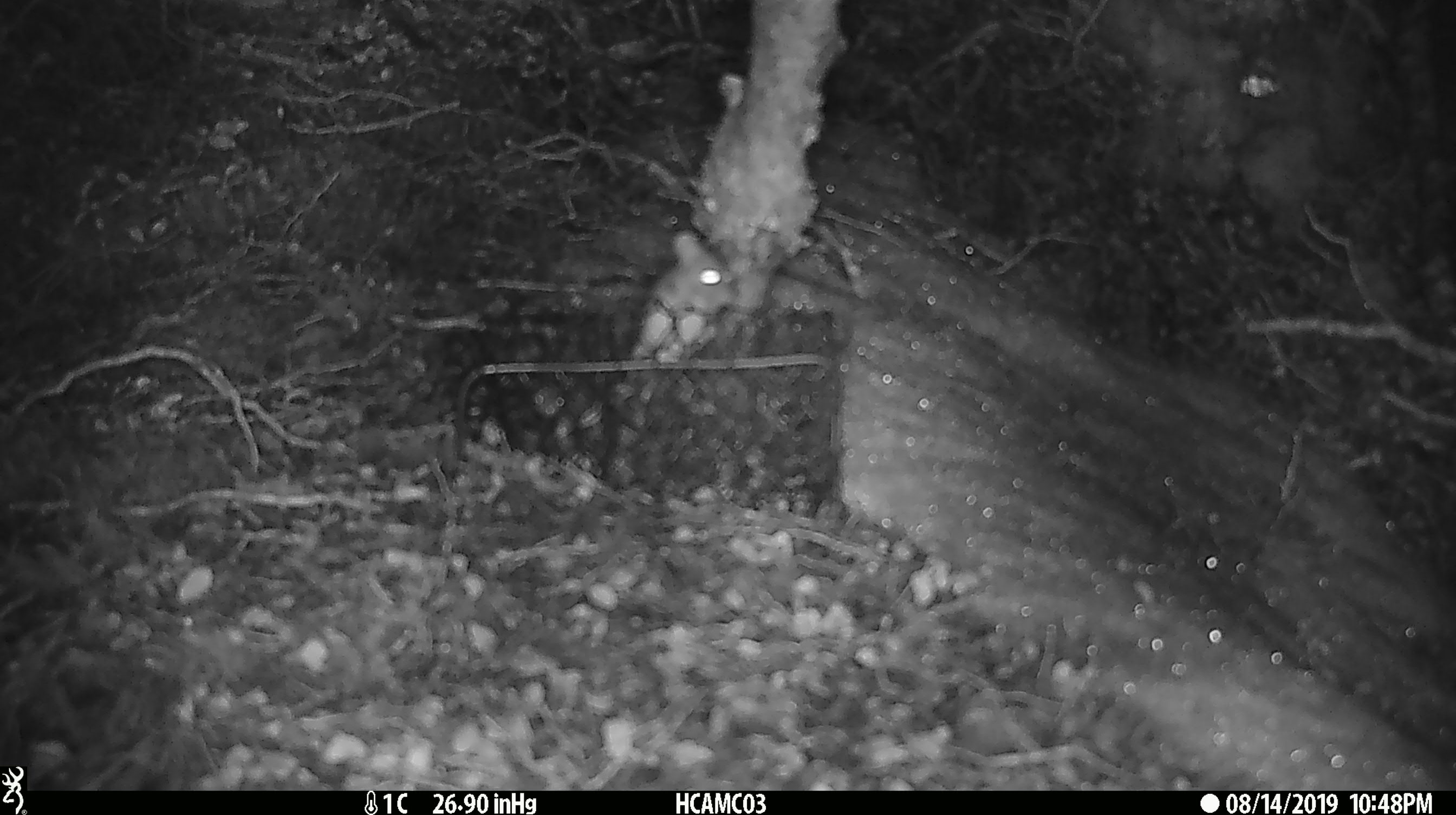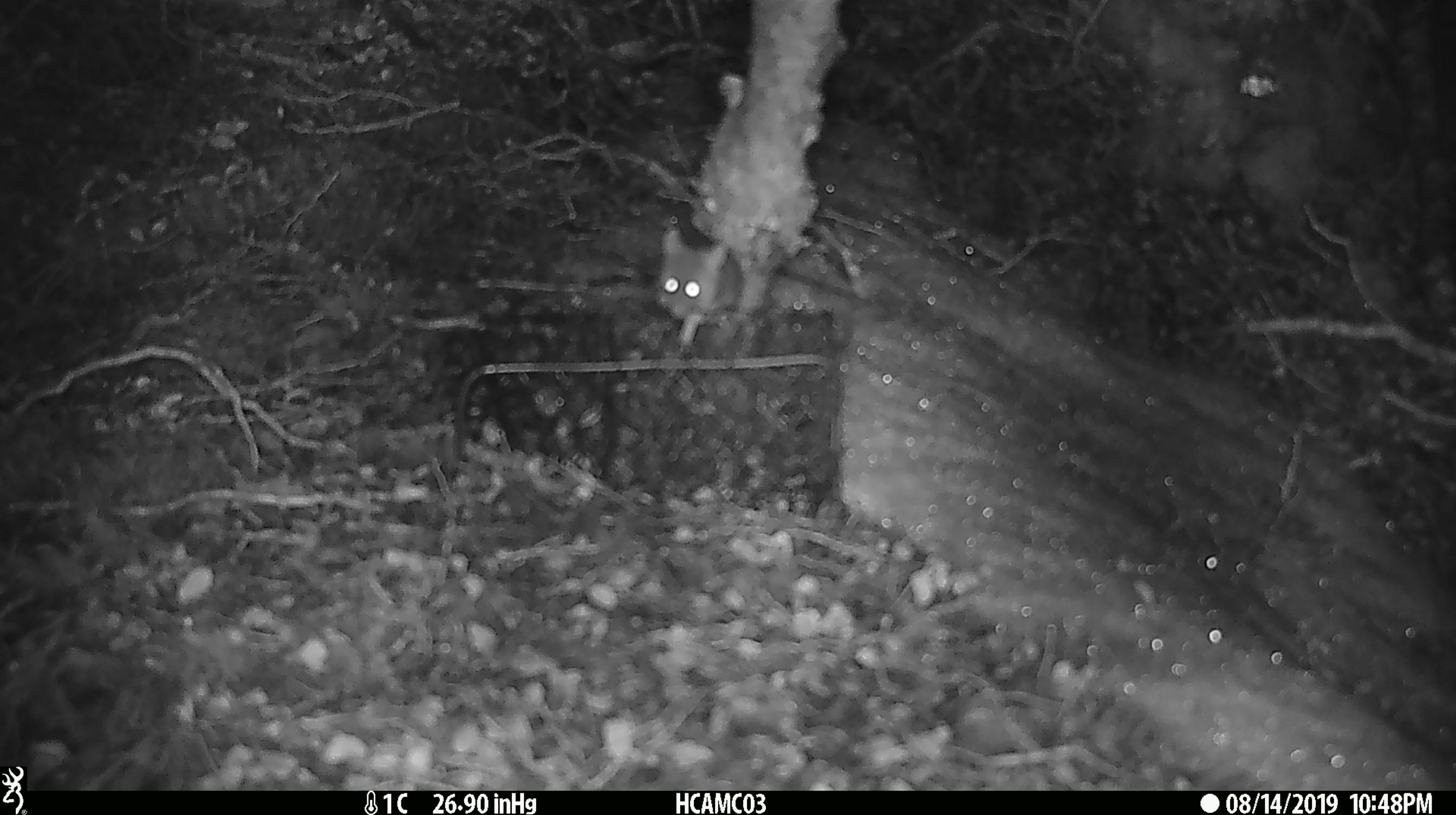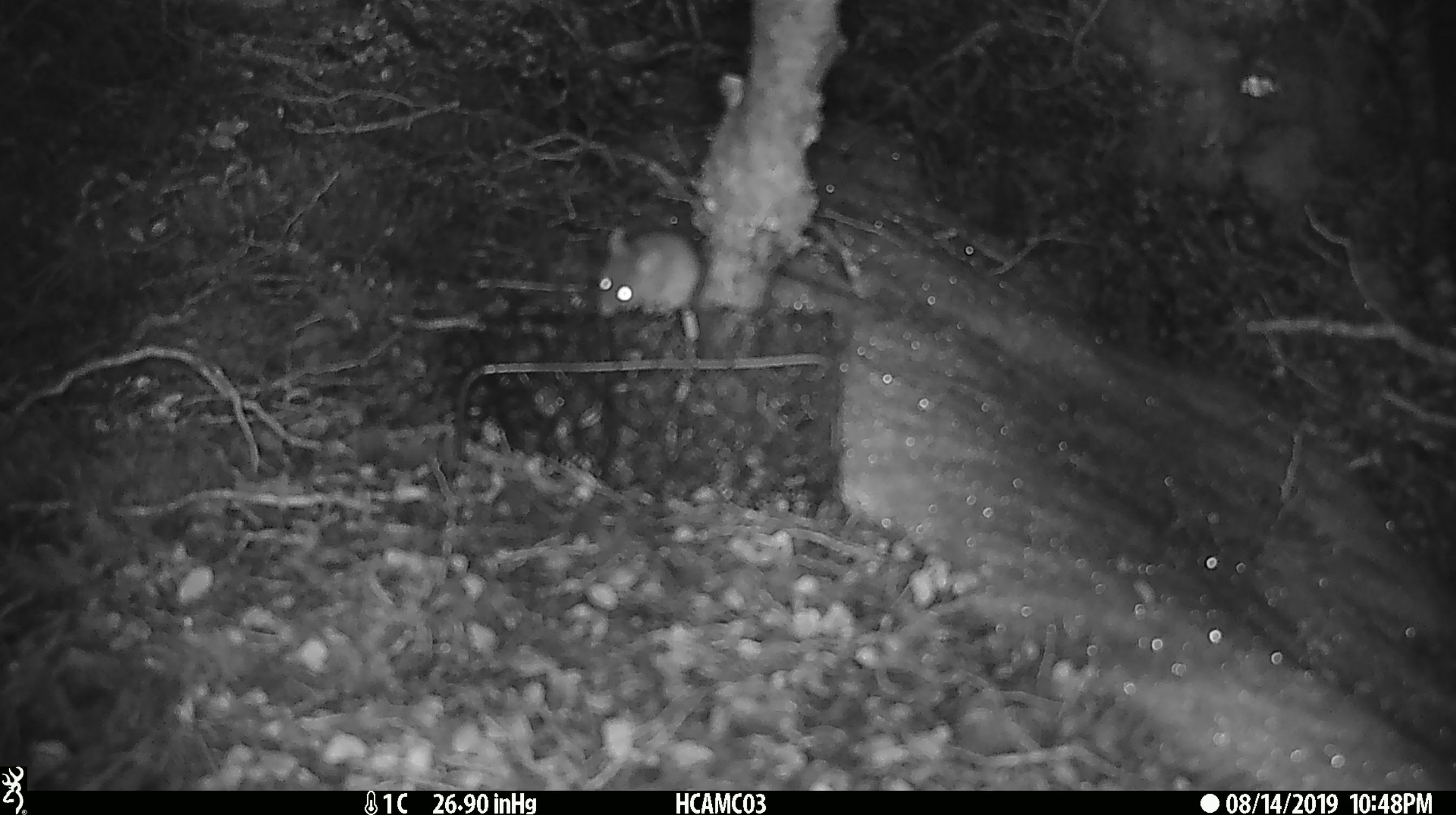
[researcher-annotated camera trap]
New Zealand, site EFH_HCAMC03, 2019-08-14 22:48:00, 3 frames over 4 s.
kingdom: Animalia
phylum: Chordata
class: Mammalia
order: Rodentia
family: Muridae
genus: Mus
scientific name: Mus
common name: mouse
Mouse (Mus).